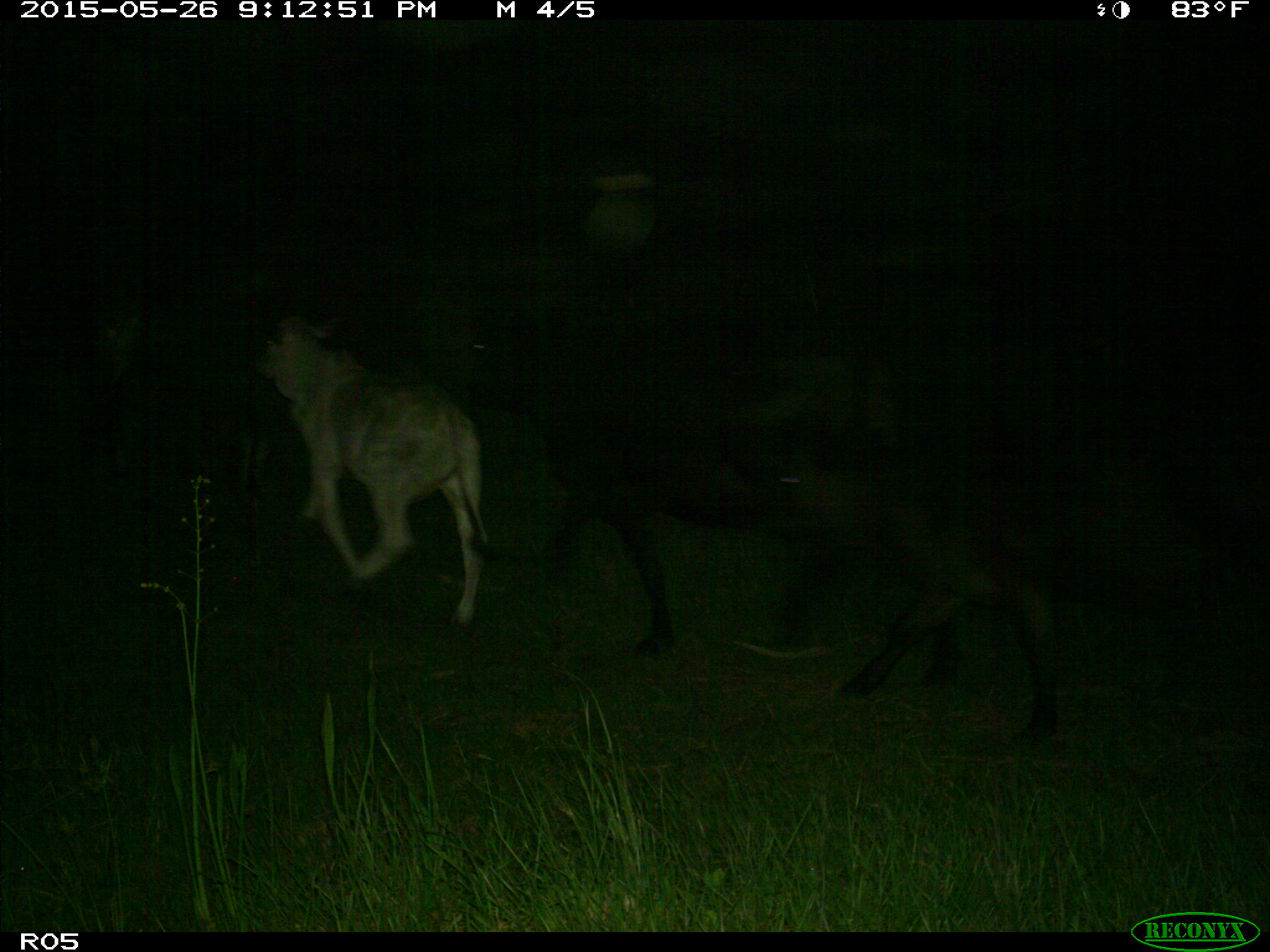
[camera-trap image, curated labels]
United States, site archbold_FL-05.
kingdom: Animalia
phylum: Chordata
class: Mammalia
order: Artiodactyla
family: Bovidae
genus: Bos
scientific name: Bos taurus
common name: domestic cow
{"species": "Bos taurus (domestic cow)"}